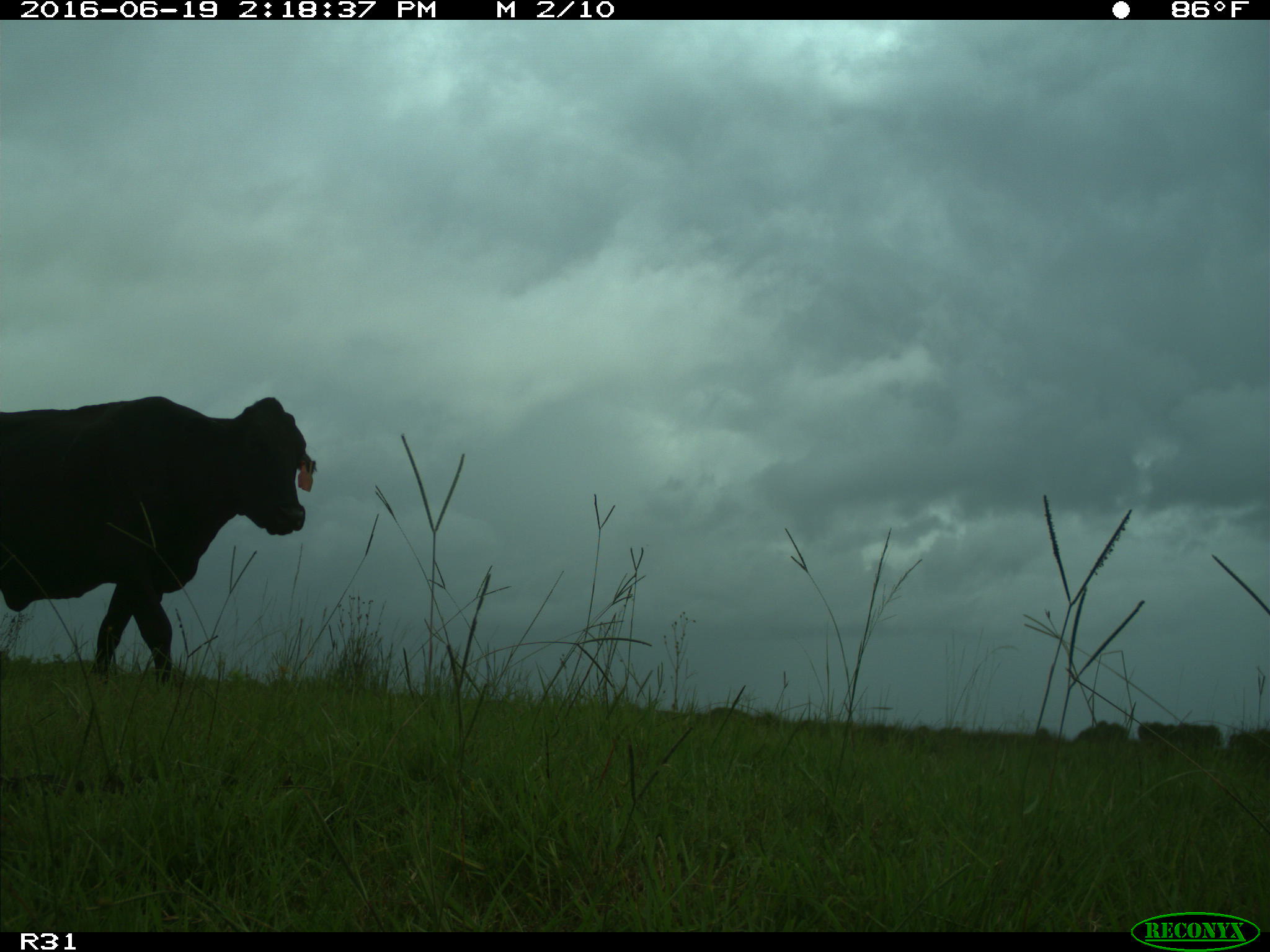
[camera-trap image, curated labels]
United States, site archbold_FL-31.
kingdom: Animalia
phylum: Chordata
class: Mammalia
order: Artiodactyla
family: Bovidae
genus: Bos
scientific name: Bos taurus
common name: domestic cow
Bos taurus (domestic cow).